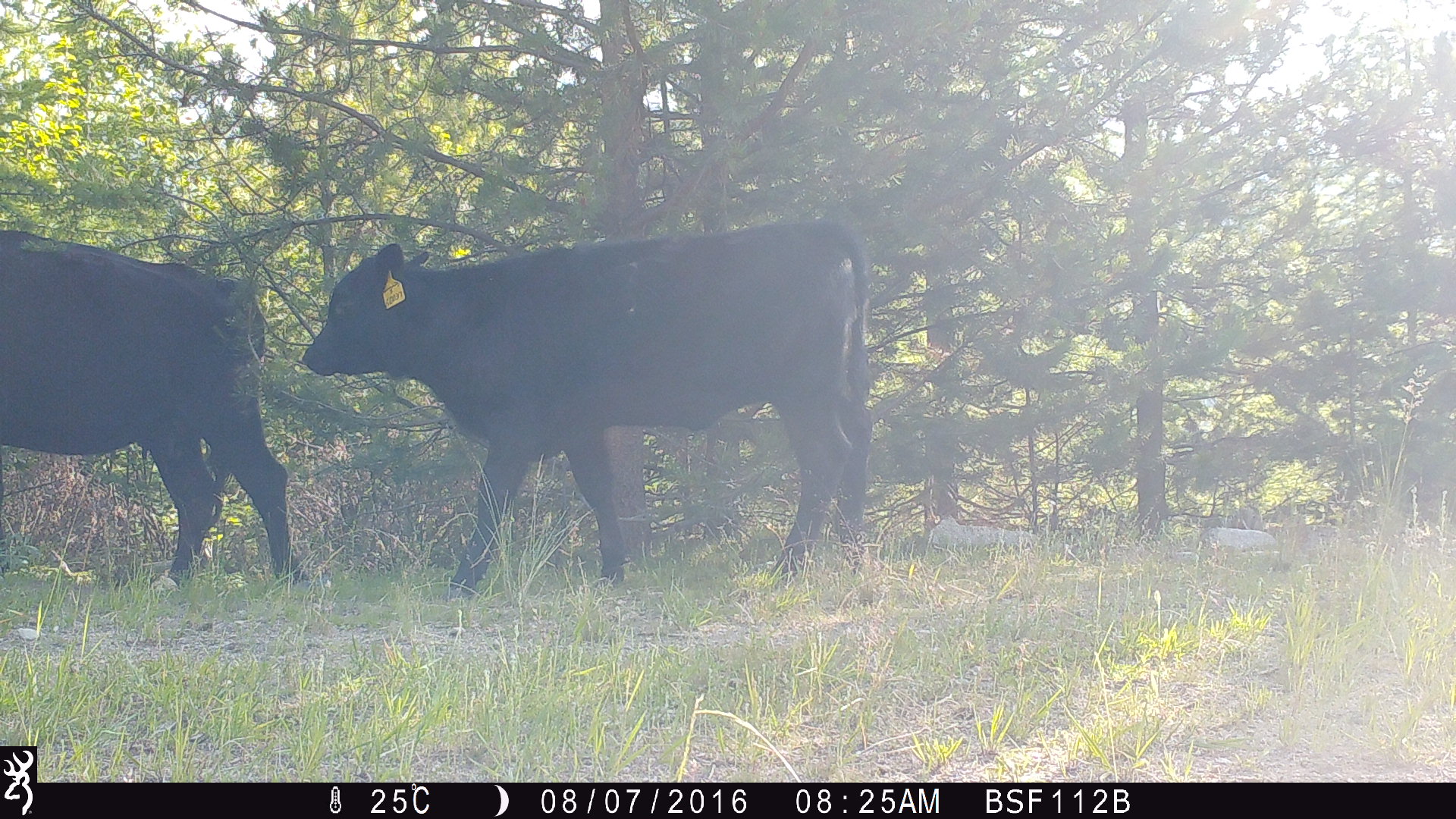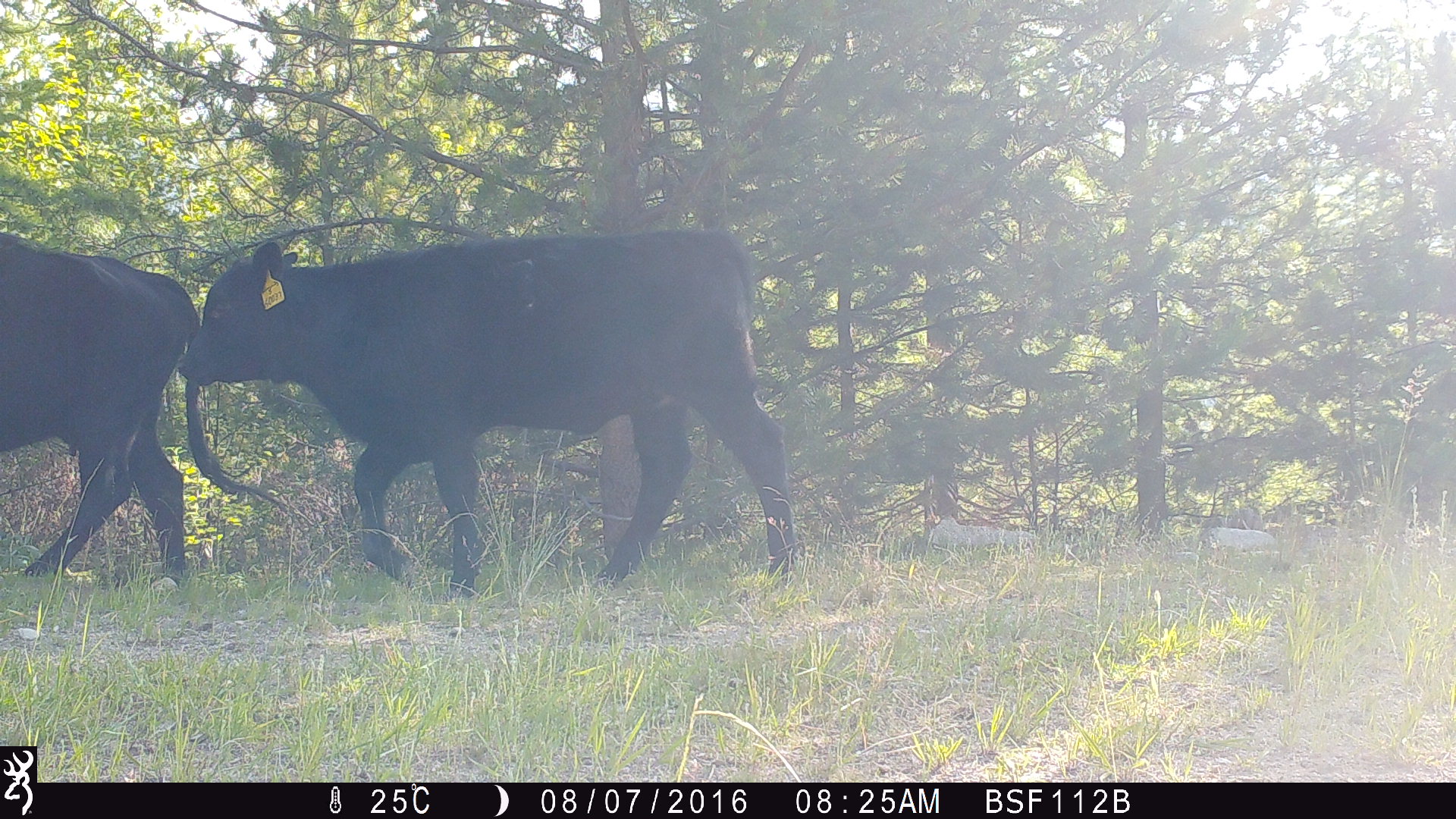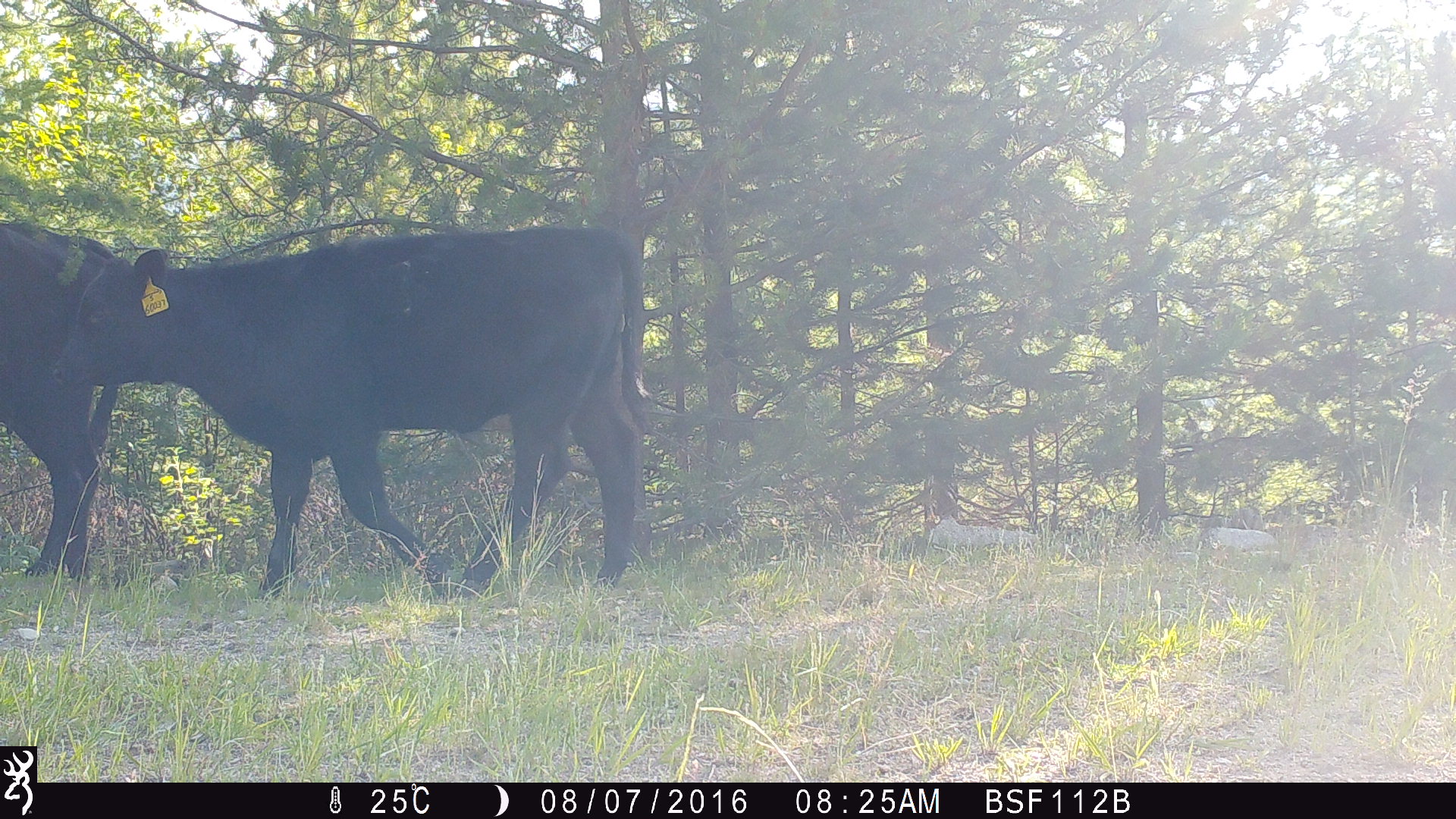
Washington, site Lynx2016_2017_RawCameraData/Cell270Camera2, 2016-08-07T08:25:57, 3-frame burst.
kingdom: Animalia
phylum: Chordata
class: Mammalia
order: Artiodactyla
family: Bovidae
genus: Bos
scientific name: Bos taurus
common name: domestic cattle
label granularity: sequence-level